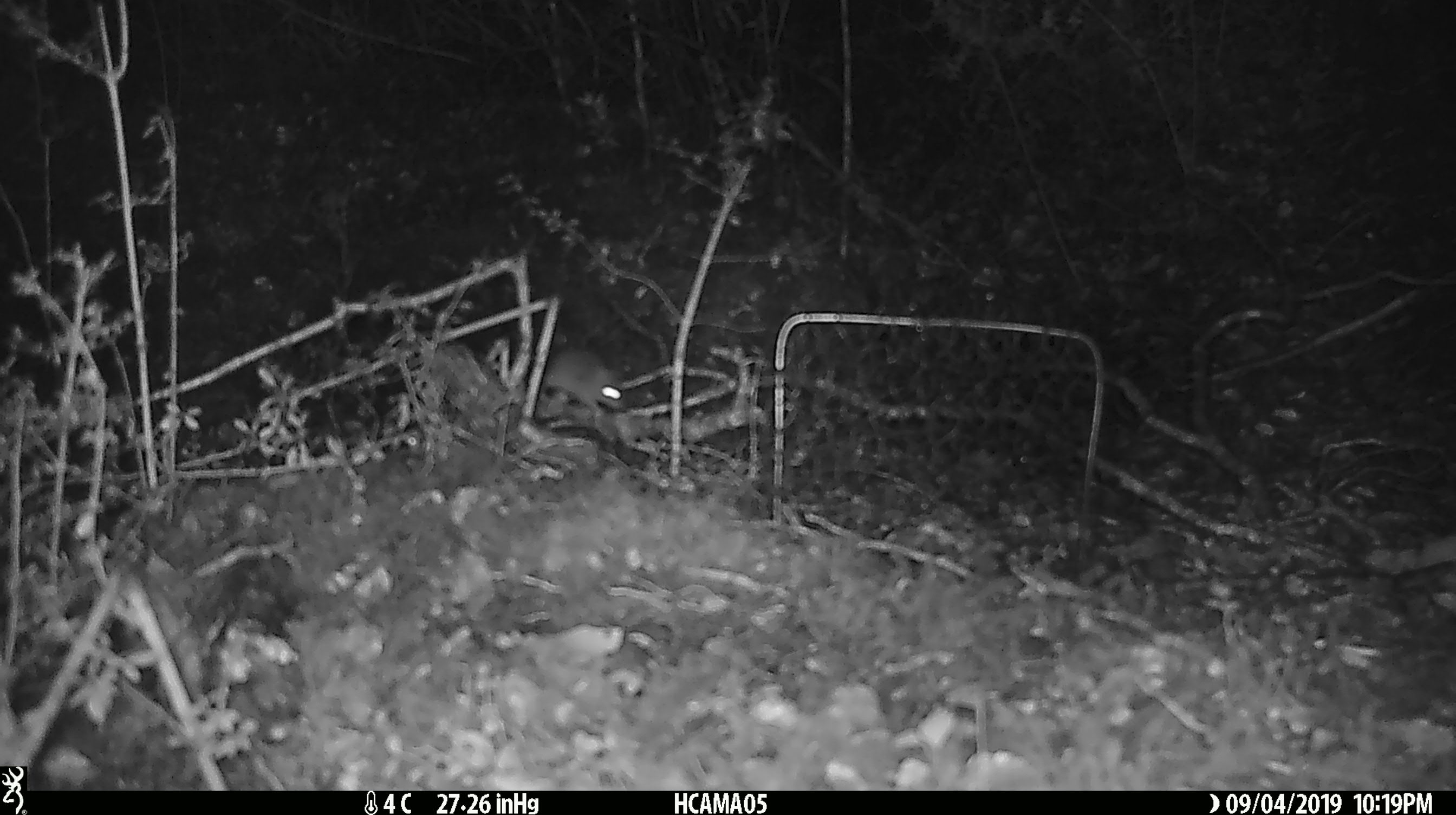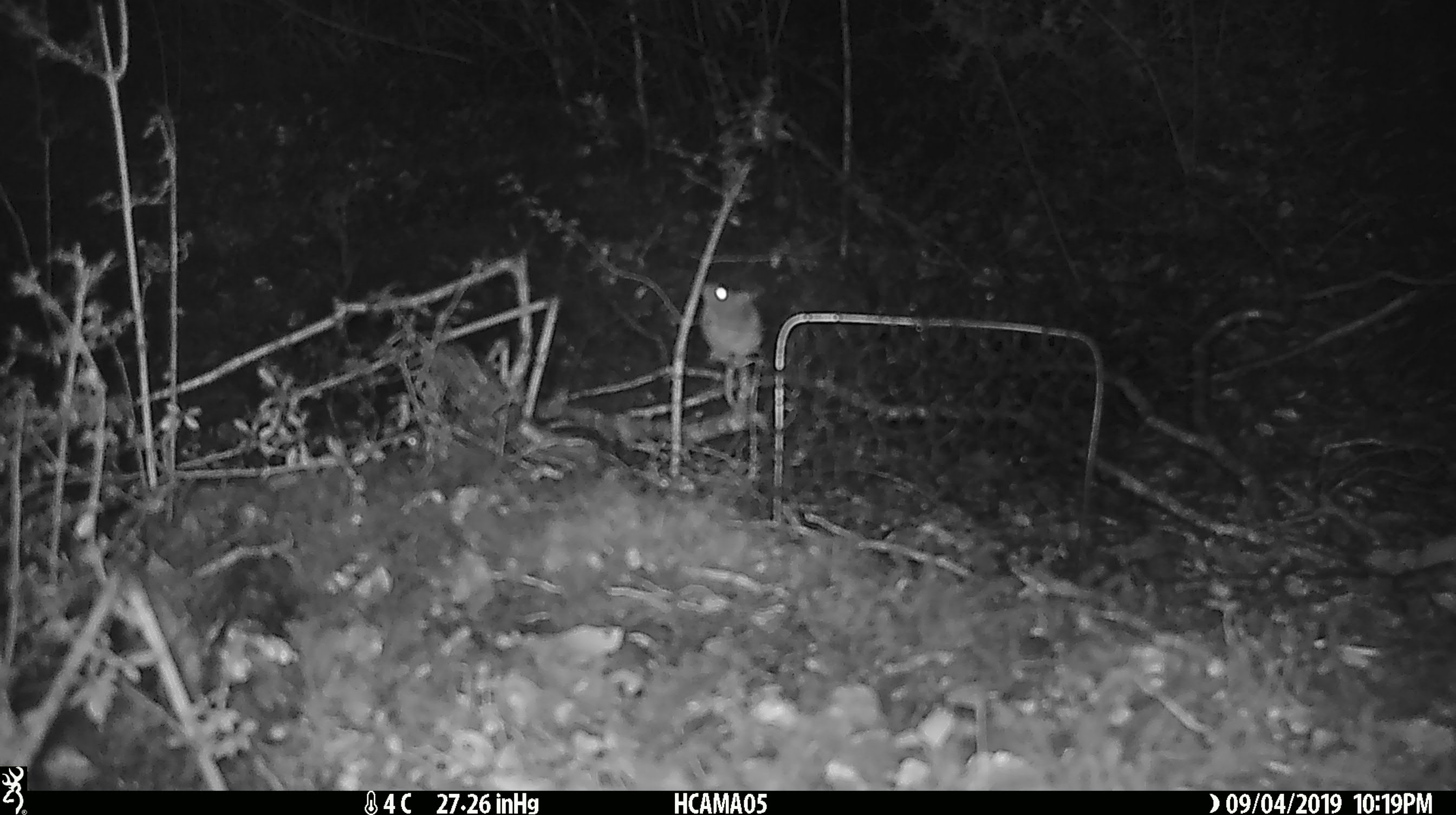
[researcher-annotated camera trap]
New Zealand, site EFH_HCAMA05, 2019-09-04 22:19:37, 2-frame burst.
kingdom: Animalia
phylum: Chordata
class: Mammalia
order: Rodentia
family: Muridae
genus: Mus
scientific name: Mus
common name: mouse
Mouse (Mus).